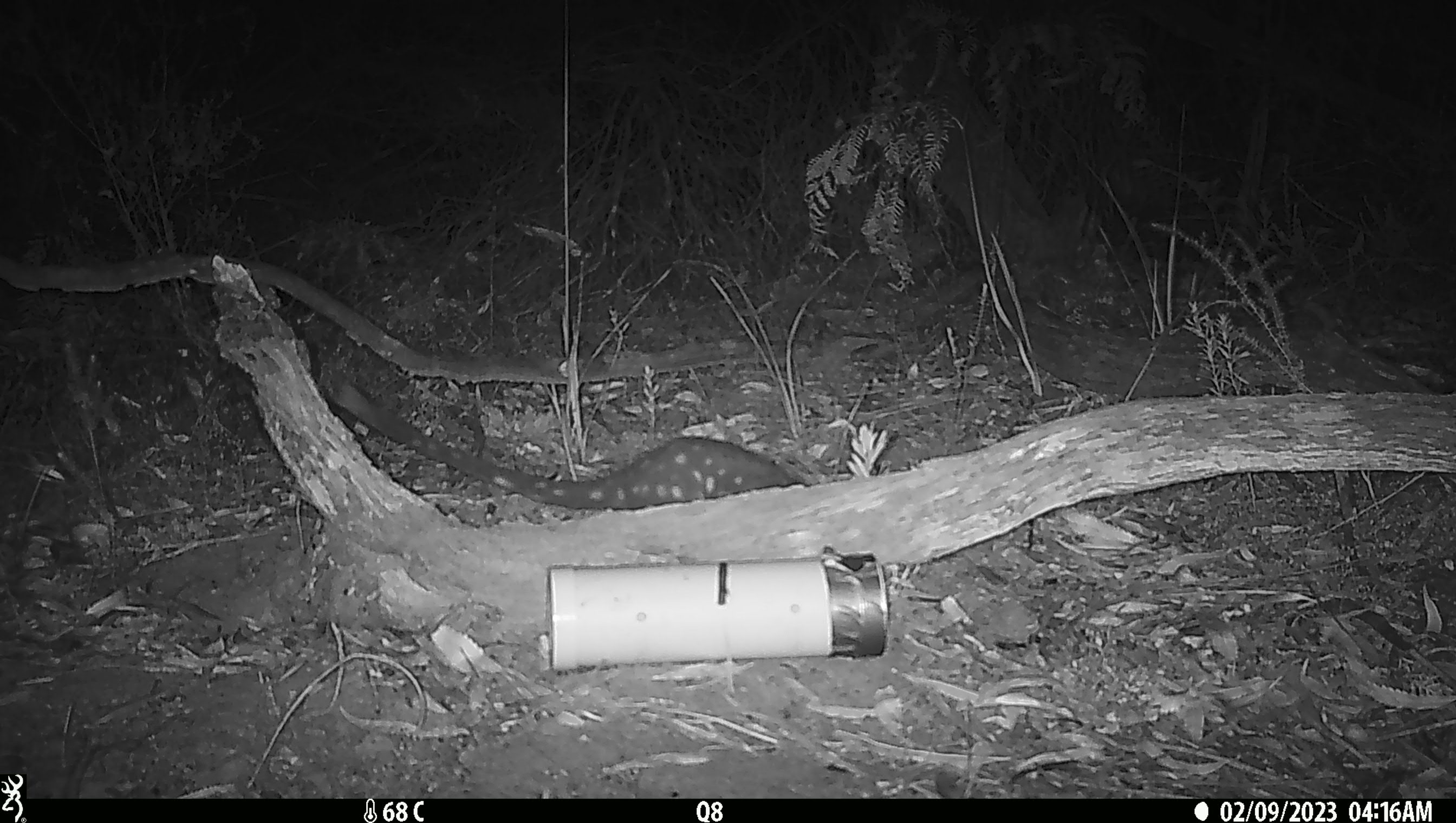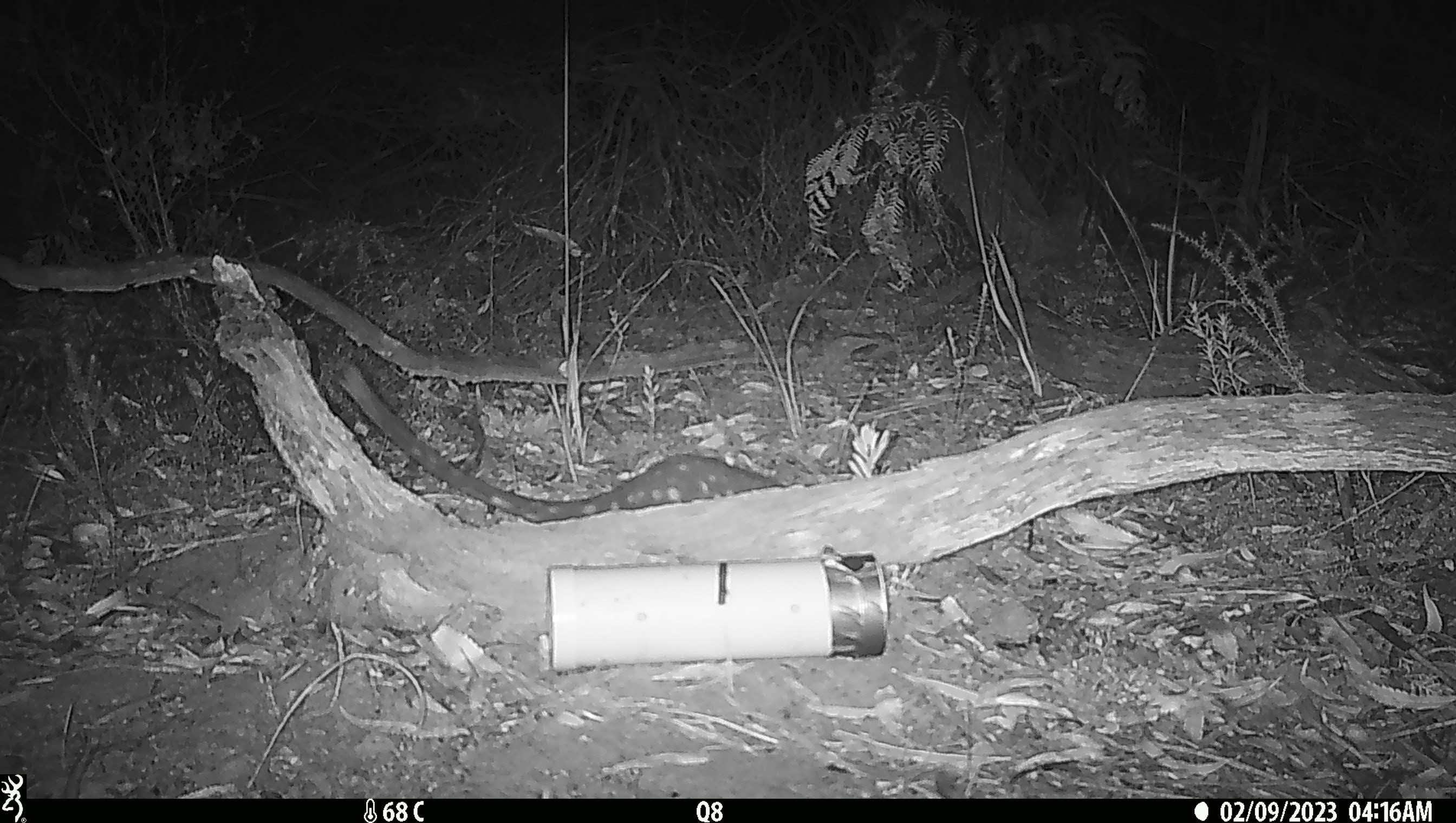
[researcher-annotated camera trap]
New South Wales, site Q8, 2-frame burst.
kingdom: Animalia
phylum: Chordata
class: Mammalia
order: Dasyuromorphia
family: Dasyuridae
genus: Dasyurus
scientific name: Dasyurus maculatus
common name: spotted-tailed quoll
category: quoll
Quoll (spotted-tailed quoll) (Dasyurus maculatus).